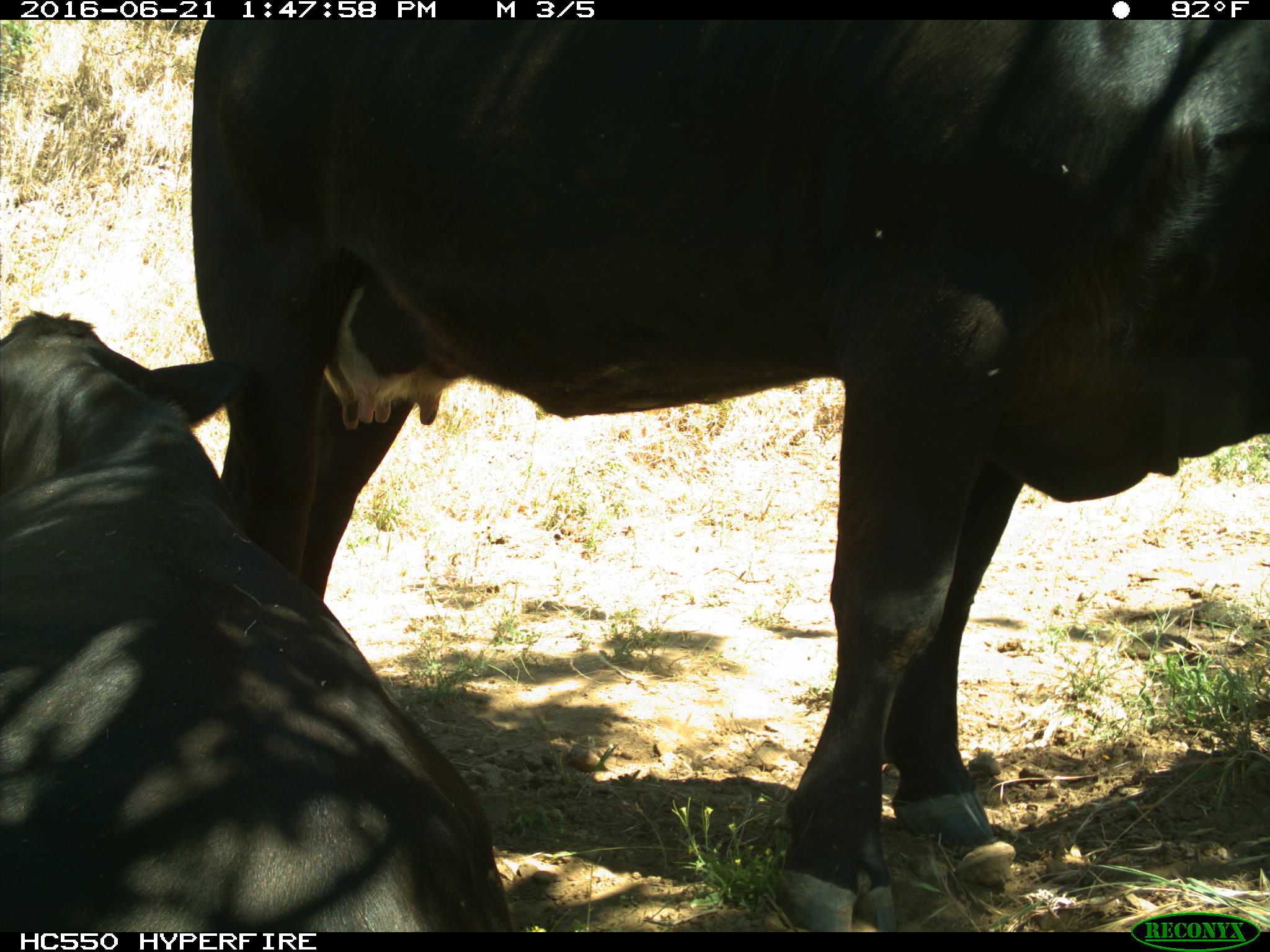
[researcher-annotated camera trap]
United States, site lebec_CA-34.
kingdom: Animalia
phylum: Chordata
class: Mammalia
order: Artiodactyla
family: Bovidae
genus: Bos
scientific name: Bos taurus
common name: domestic cow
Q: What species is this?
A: Bos taurus (domestic cow).